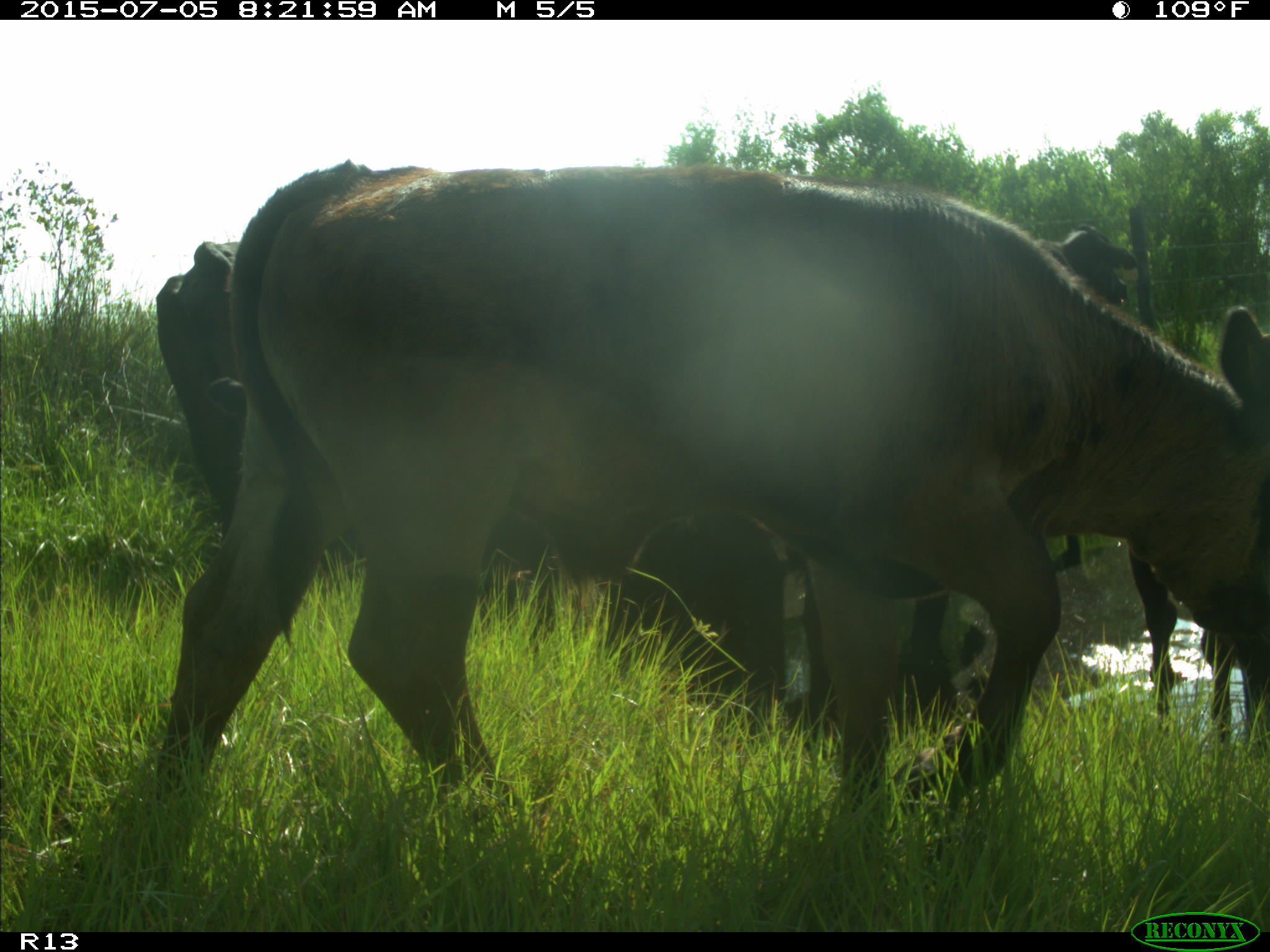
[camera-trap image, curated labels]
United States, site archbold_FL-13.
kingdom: Animalia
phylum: Chordata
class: Mammalia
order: Artiodactyla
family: Bovidae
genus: Bos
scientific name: Bos taurus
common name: domestic cow